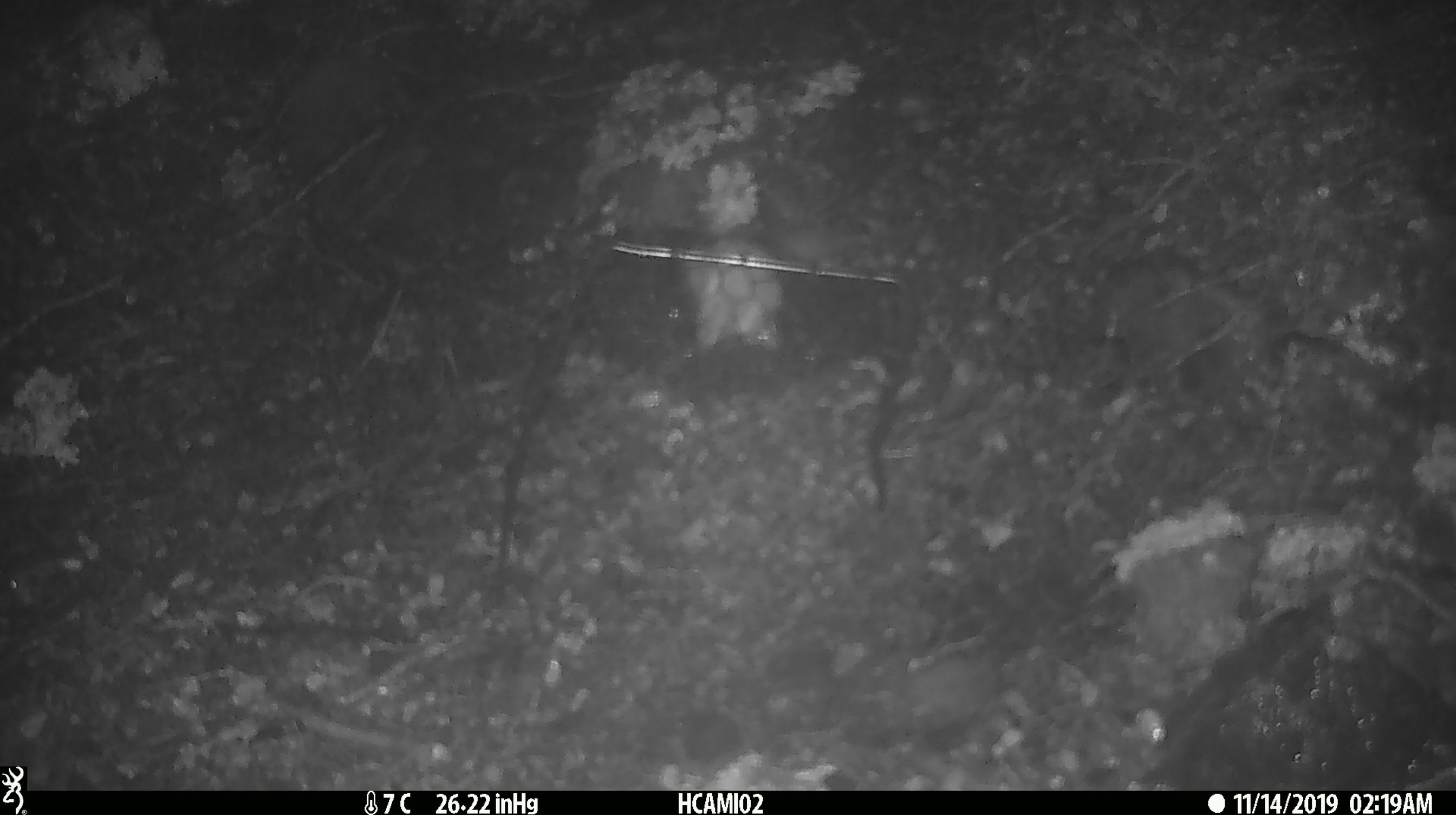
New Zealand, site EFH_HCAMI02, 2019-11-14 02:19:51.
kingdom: Animalia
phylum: Chordata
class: Mammalia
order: Rodentia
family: Muridae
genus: Mus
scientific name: Mus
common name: mouse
Mouse (Mus).